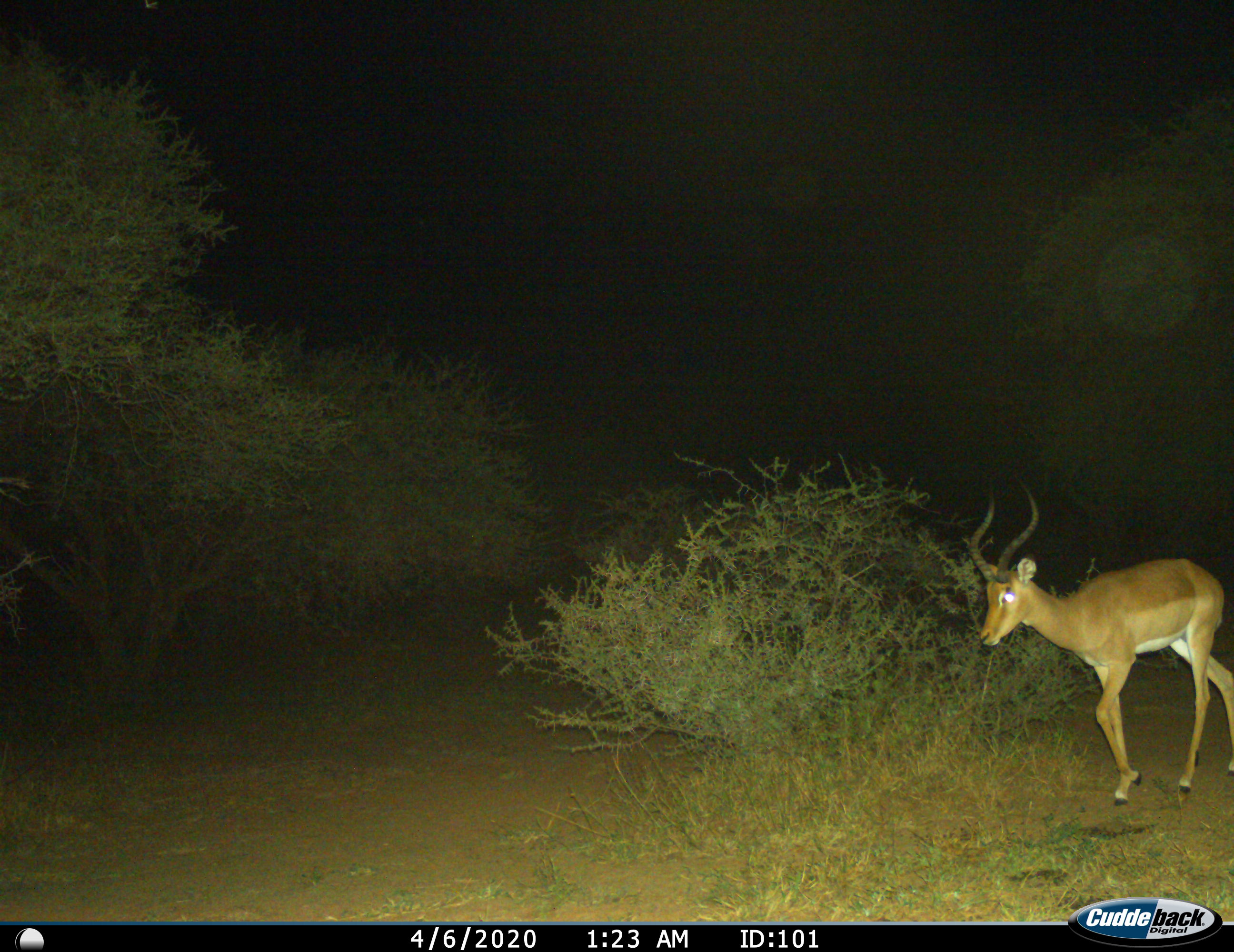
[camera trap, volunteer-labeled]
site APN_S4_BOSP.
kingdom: Animalia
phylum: Chordata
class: Mammalia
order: Artiodactyla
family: Bovidae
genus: Aepyceros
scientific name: Aepyceros melampus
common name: impala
Impala (Aepyceros melampus), count 1. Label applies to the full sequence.